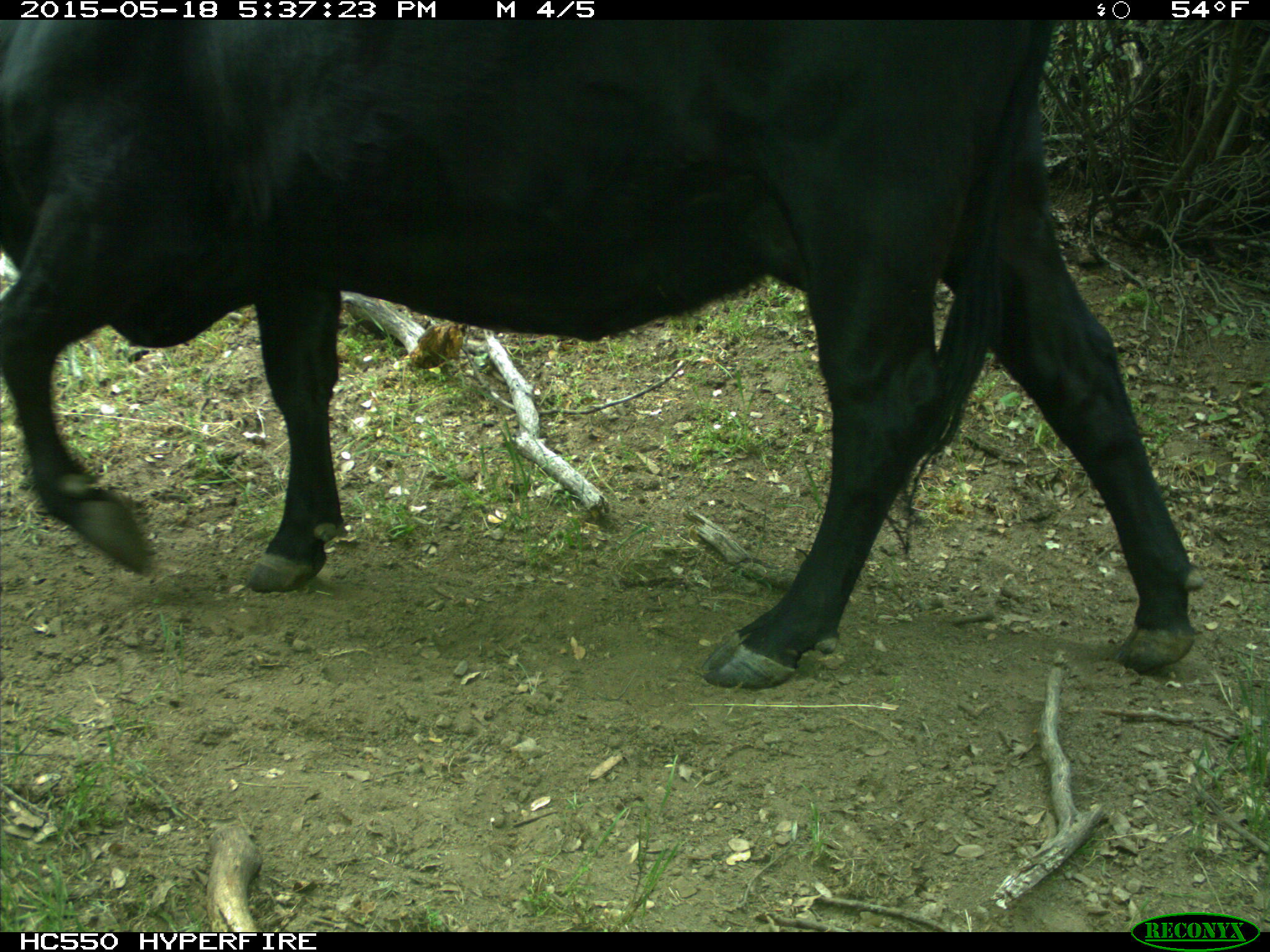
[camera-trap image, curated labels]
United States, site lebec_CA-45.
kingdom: Animalia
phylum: Chordata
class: Mammalia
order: Artiodactyla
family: Bovidae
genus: Bos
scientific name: Bos taurus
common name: domestic cow